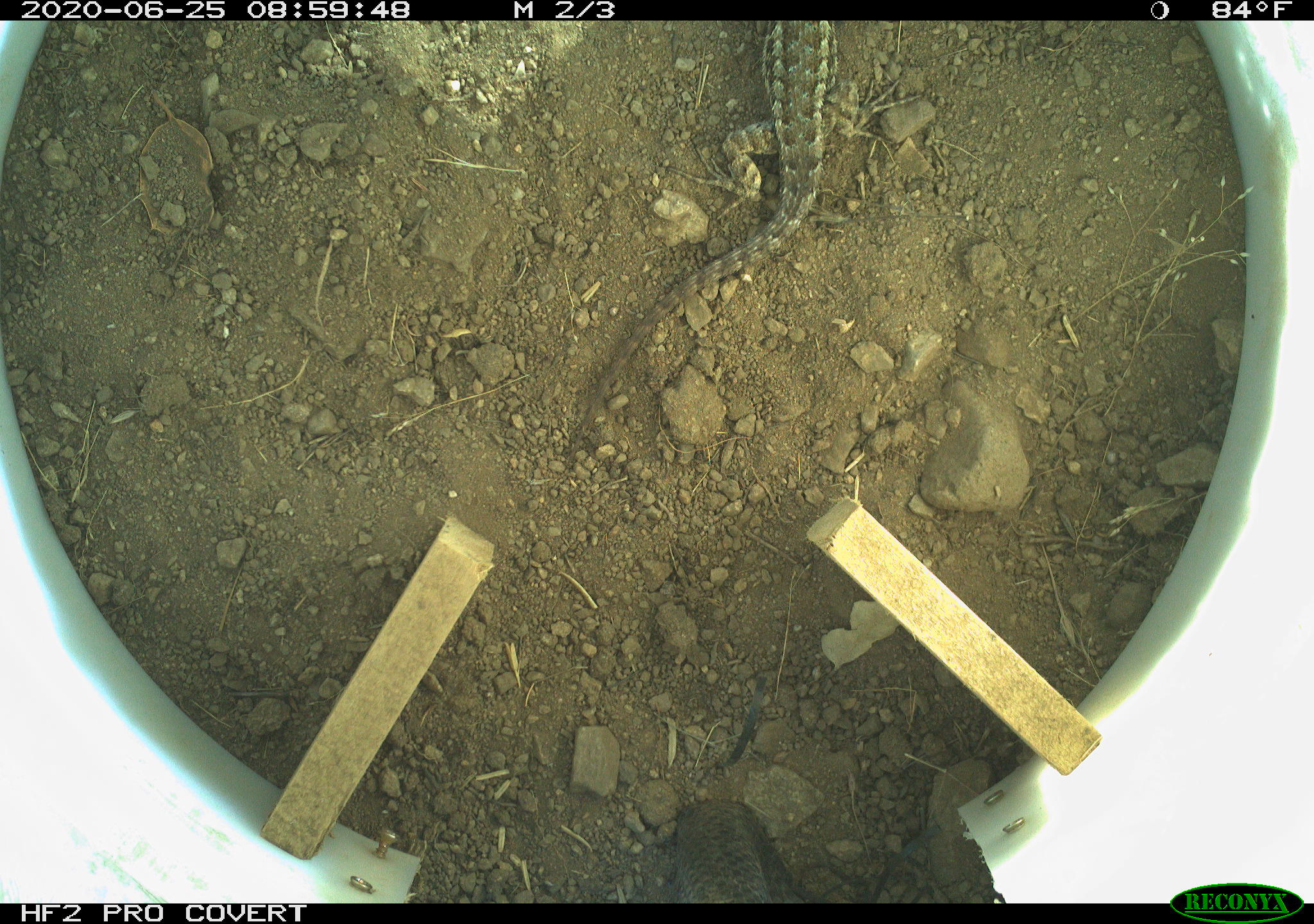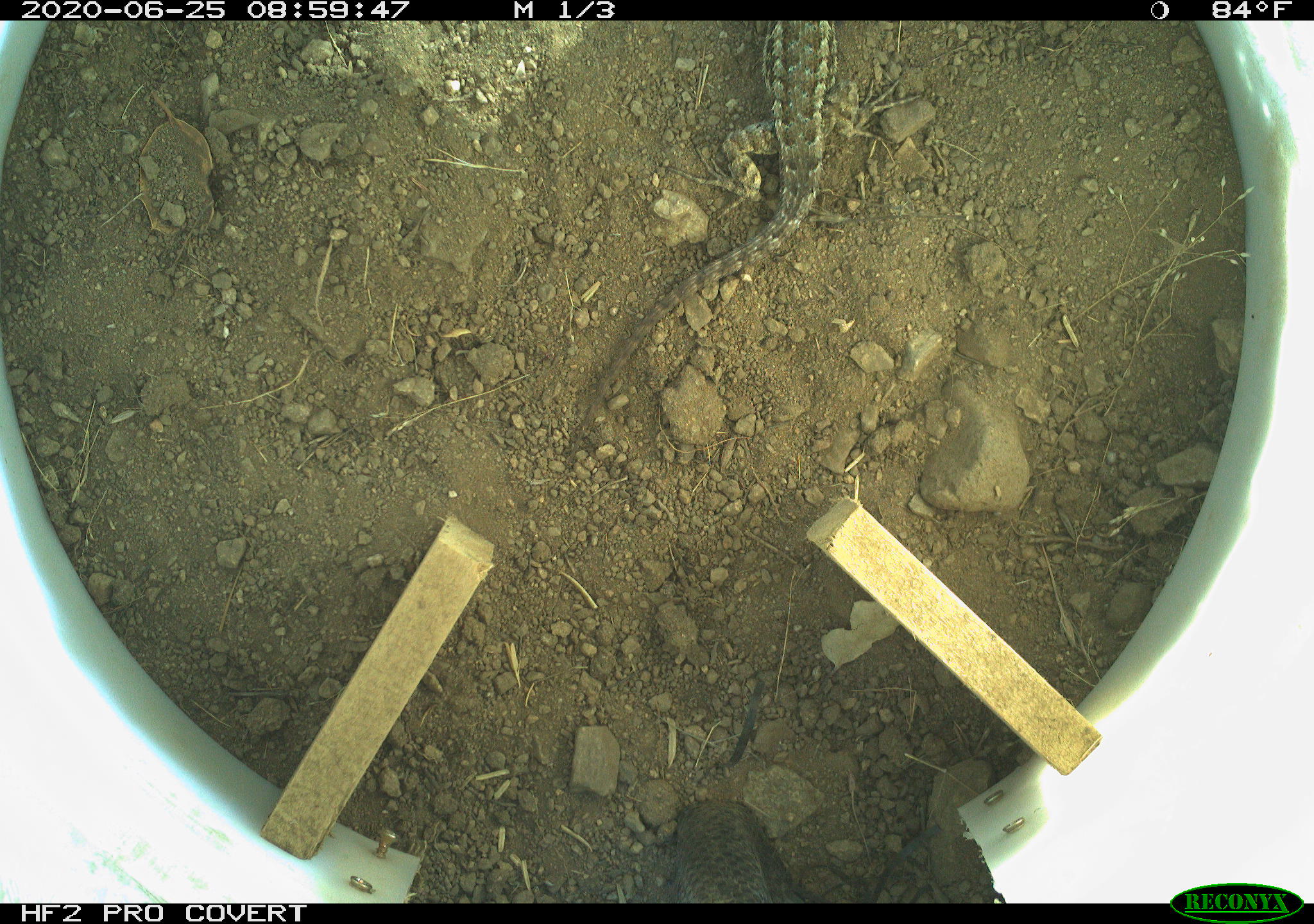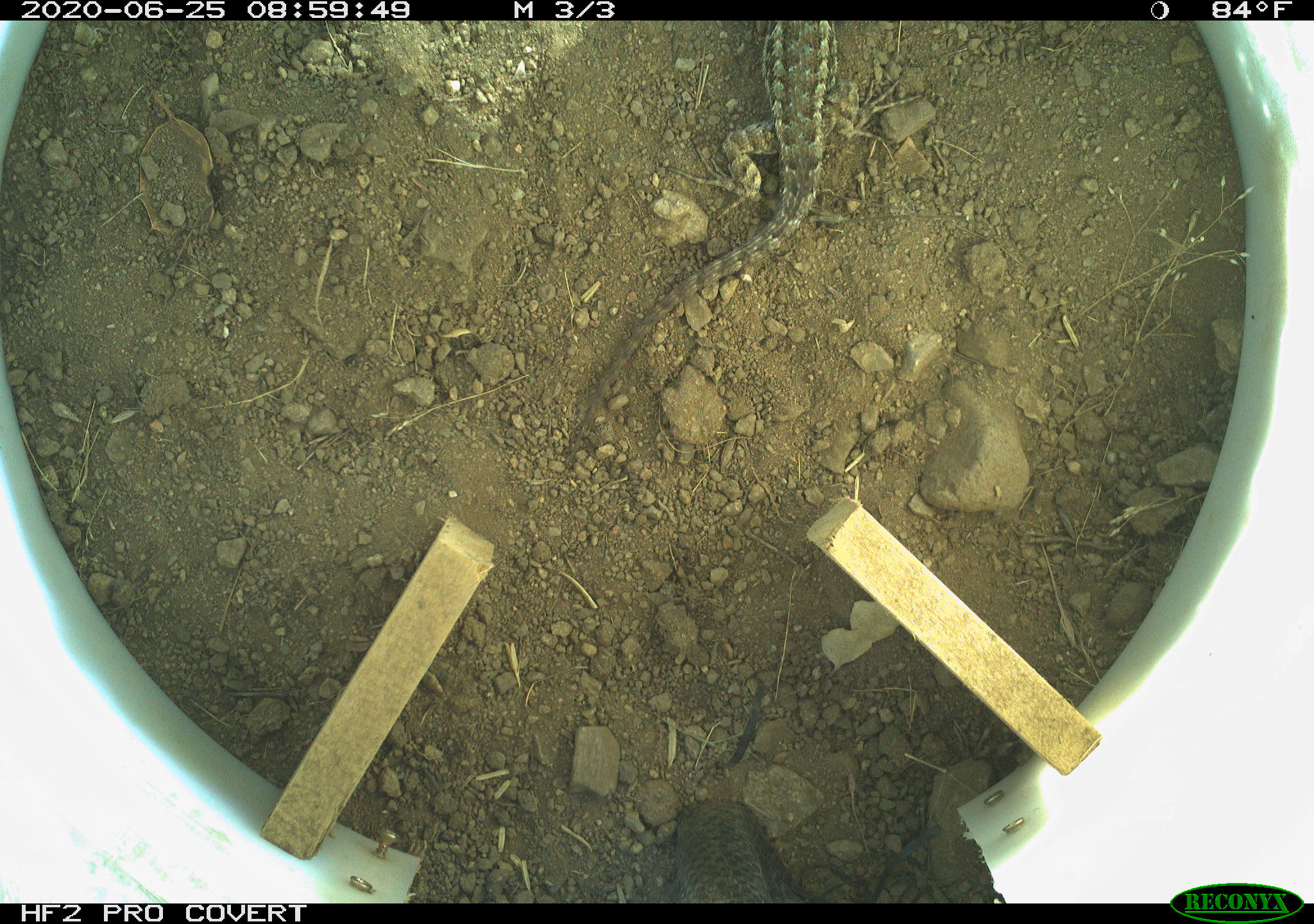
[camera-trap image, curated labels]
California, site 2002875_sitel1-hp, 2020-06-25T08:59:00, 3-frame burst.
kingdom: Animalia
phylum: Chordata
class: Reptilia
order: Squamata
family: Phrynosomatidae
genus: Sceloporus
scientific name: Sceloporus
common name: spiny lizards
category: sceloporus species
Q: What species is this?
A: Sceloporus species (spiny lizards) (Sceloporus).